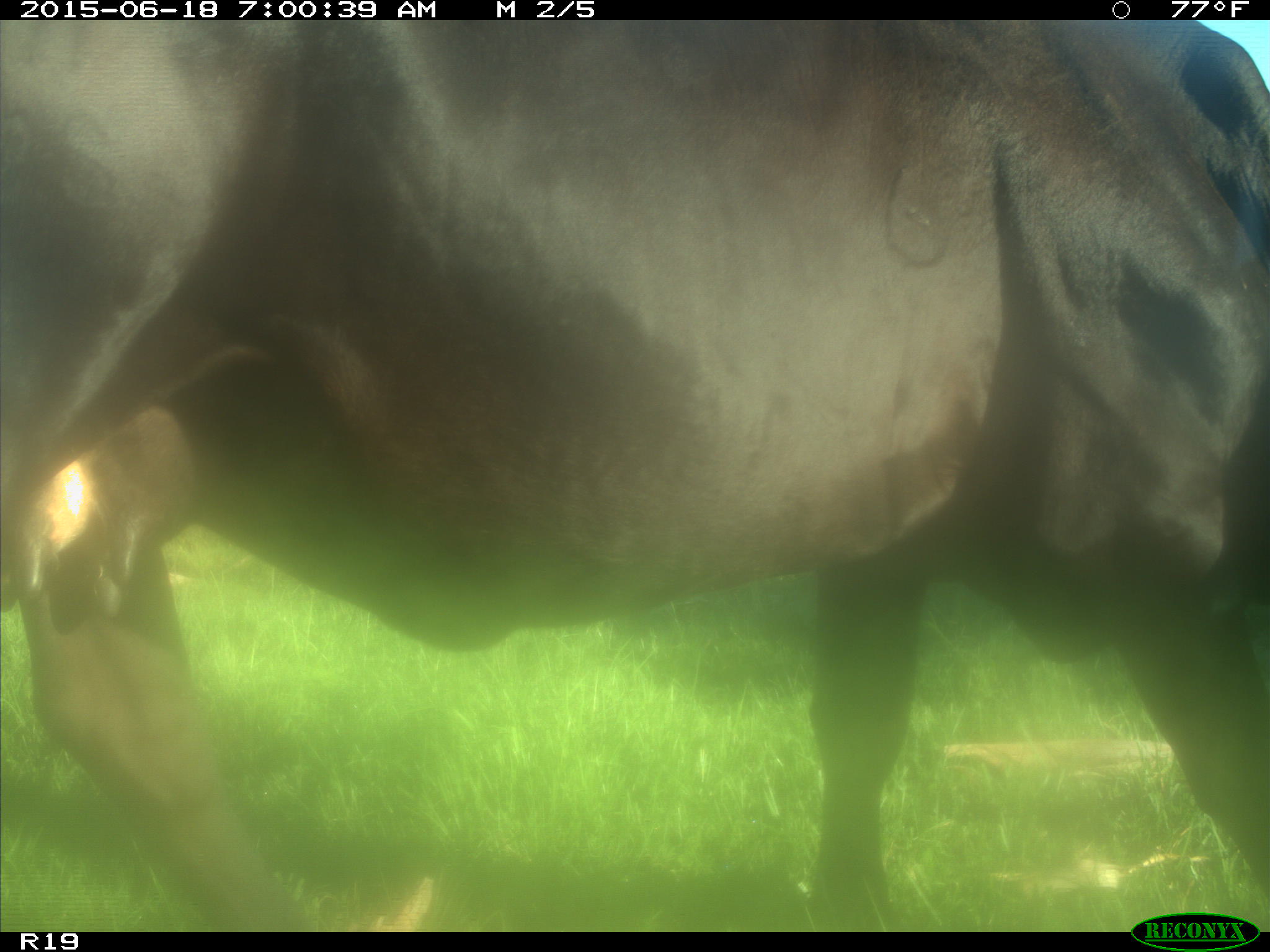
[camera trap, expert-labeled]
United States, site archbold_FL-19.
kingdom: Animalia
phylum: Chordata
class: Mammalia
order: Artiodactyla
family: Bovidae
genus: Bos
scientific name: Bos taurus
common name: domestic cow